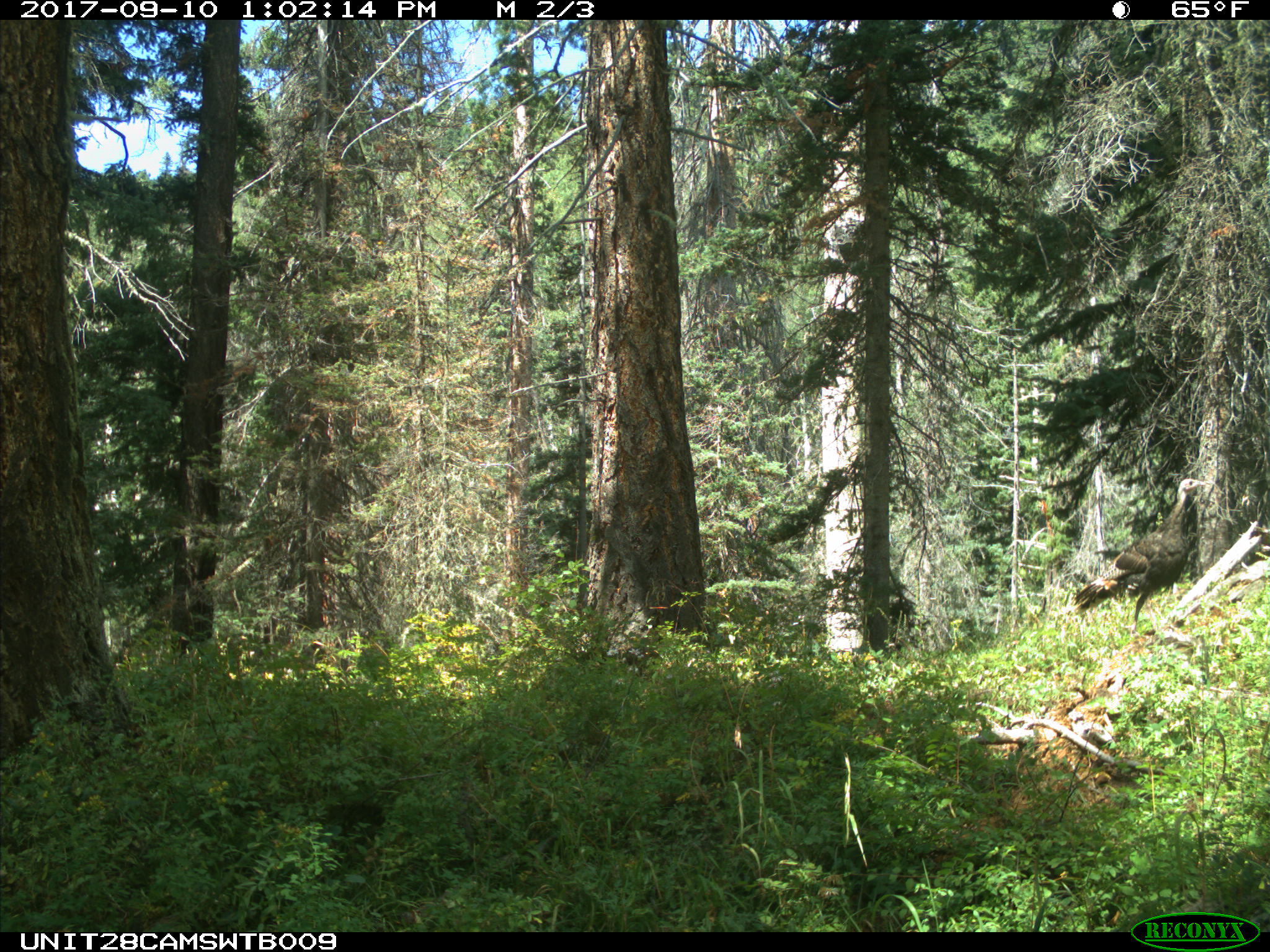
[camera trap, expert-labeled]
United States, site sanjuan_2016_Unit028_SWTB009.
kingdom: Animalia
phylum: Chordata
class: Aves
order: Galliformes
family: Phasianidae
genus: Meleagris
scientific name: Meleagris gallopavo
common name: wild turkey